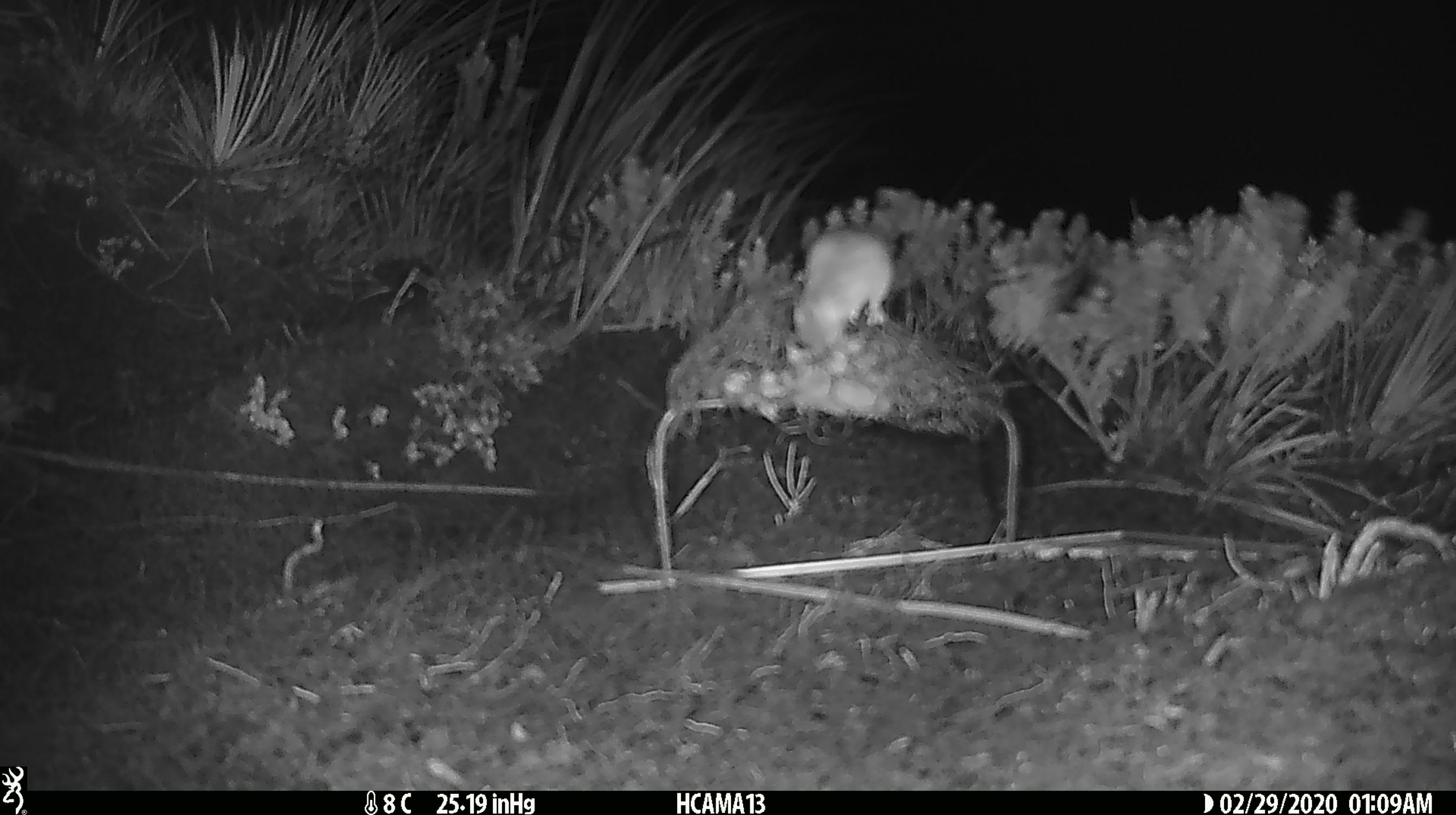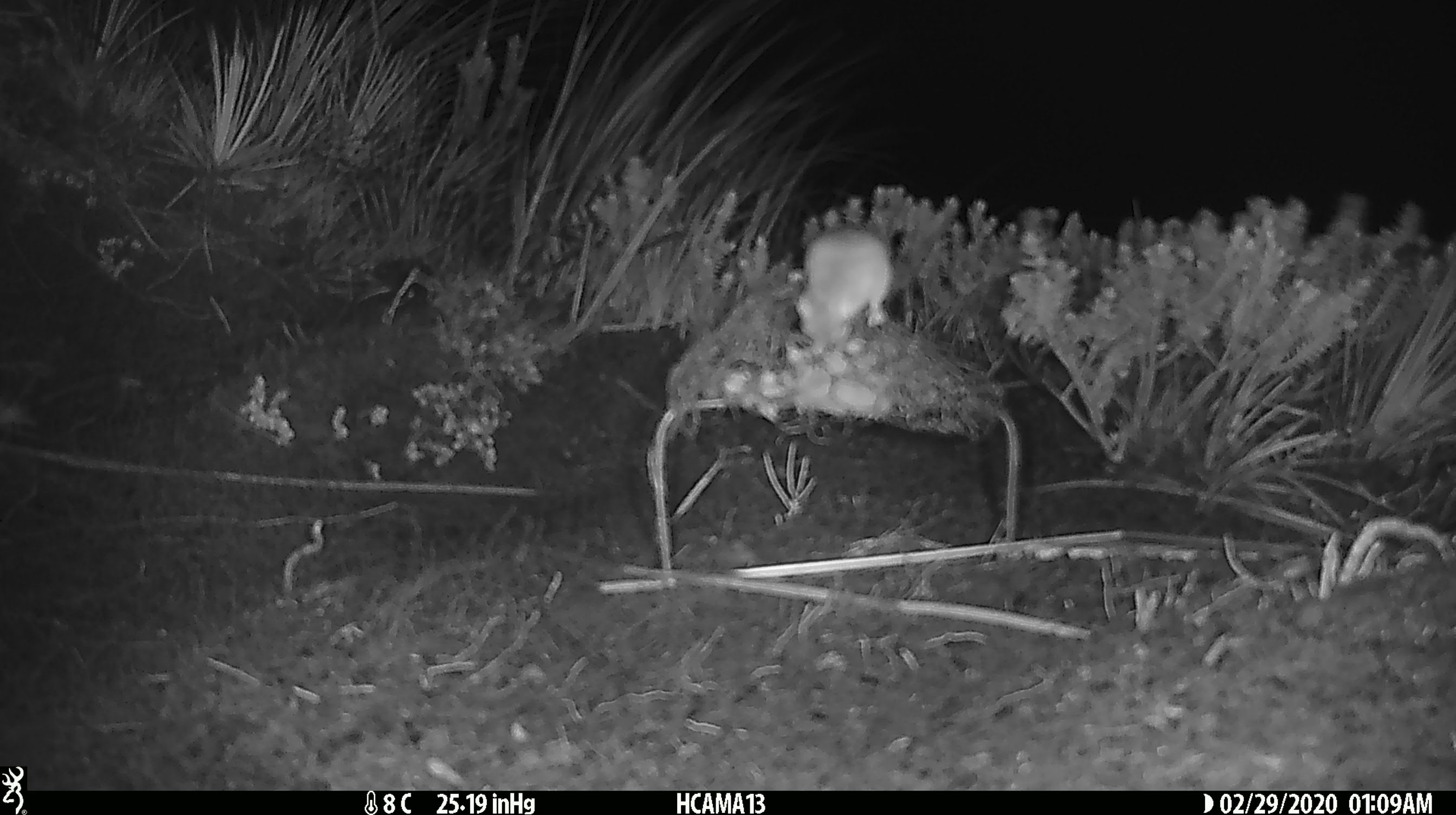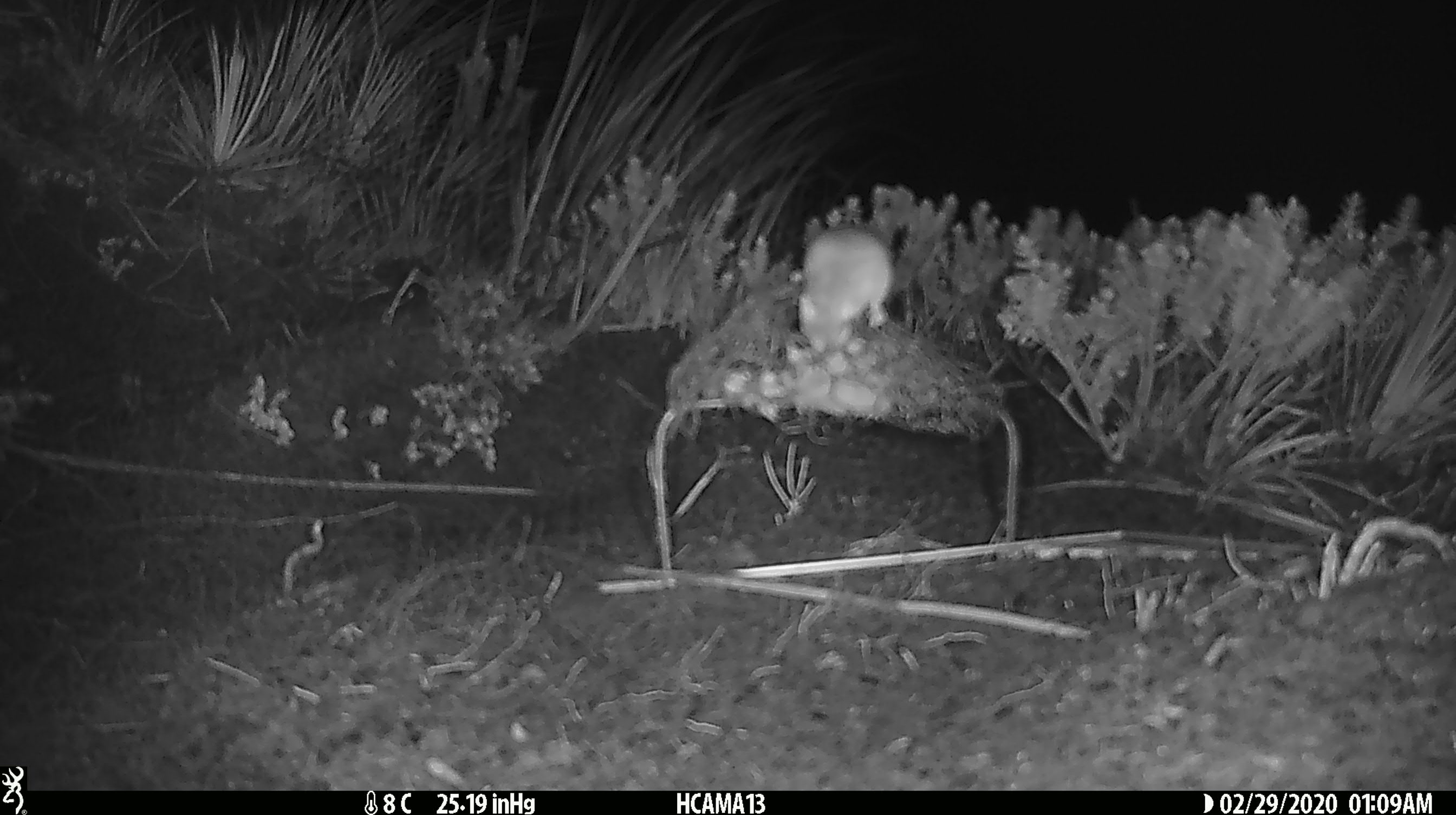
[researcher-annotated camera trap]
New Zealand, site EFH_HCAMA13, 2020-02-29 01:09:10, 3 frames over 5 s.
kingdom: Animalia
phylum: Chordata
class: Mammalia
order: Rodentia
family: Muridae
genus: Mus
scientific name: Mus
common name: mouse